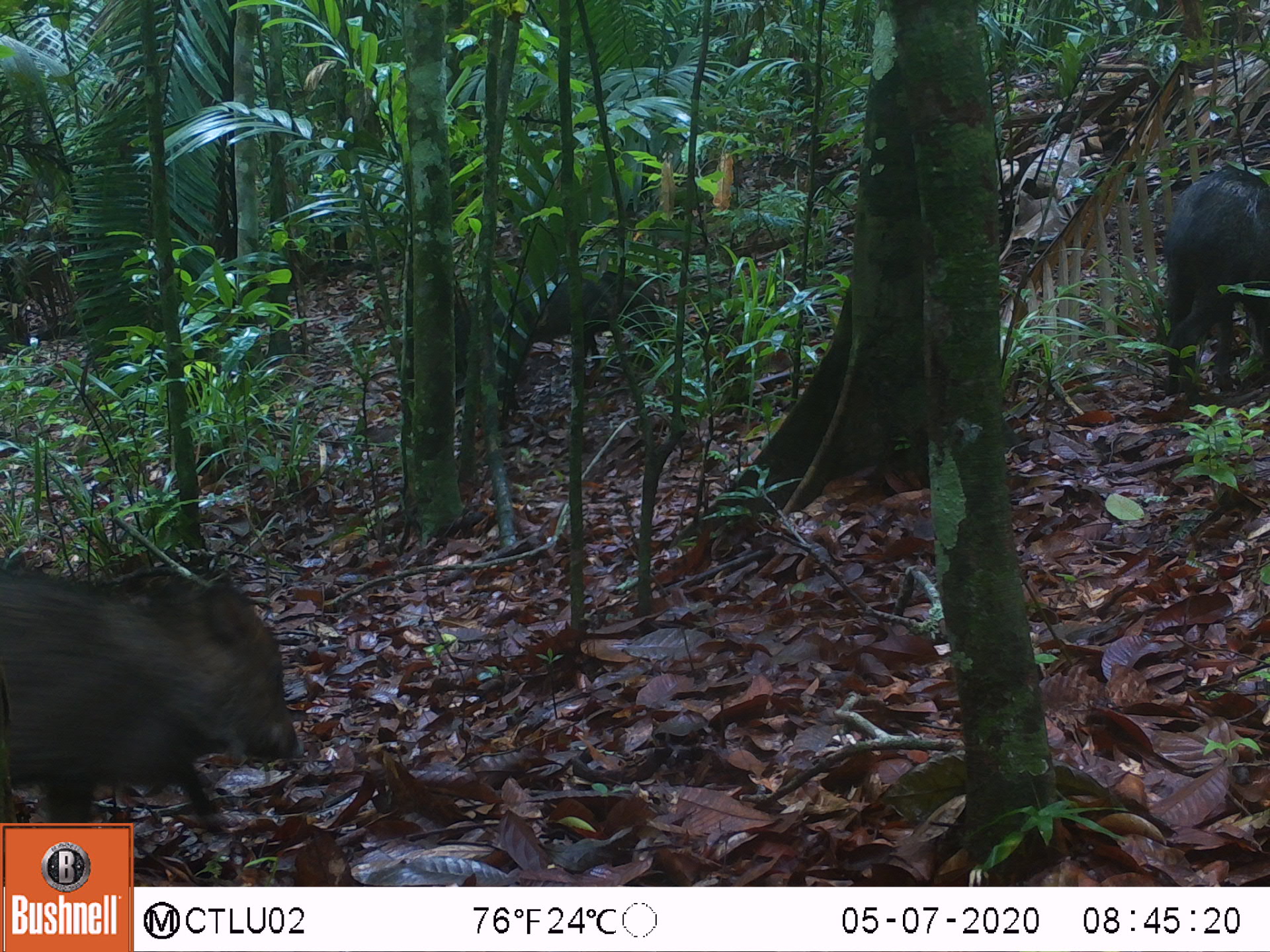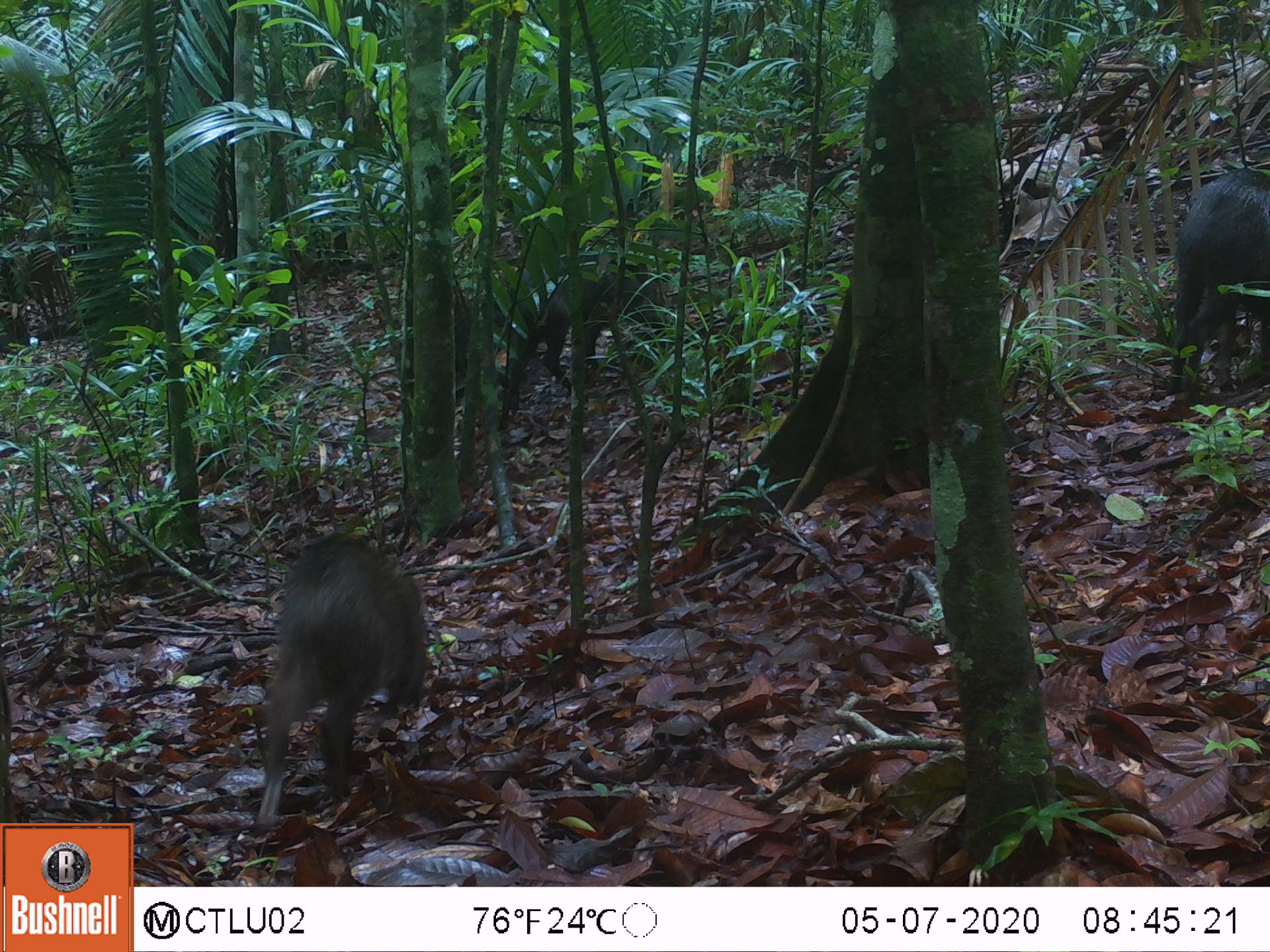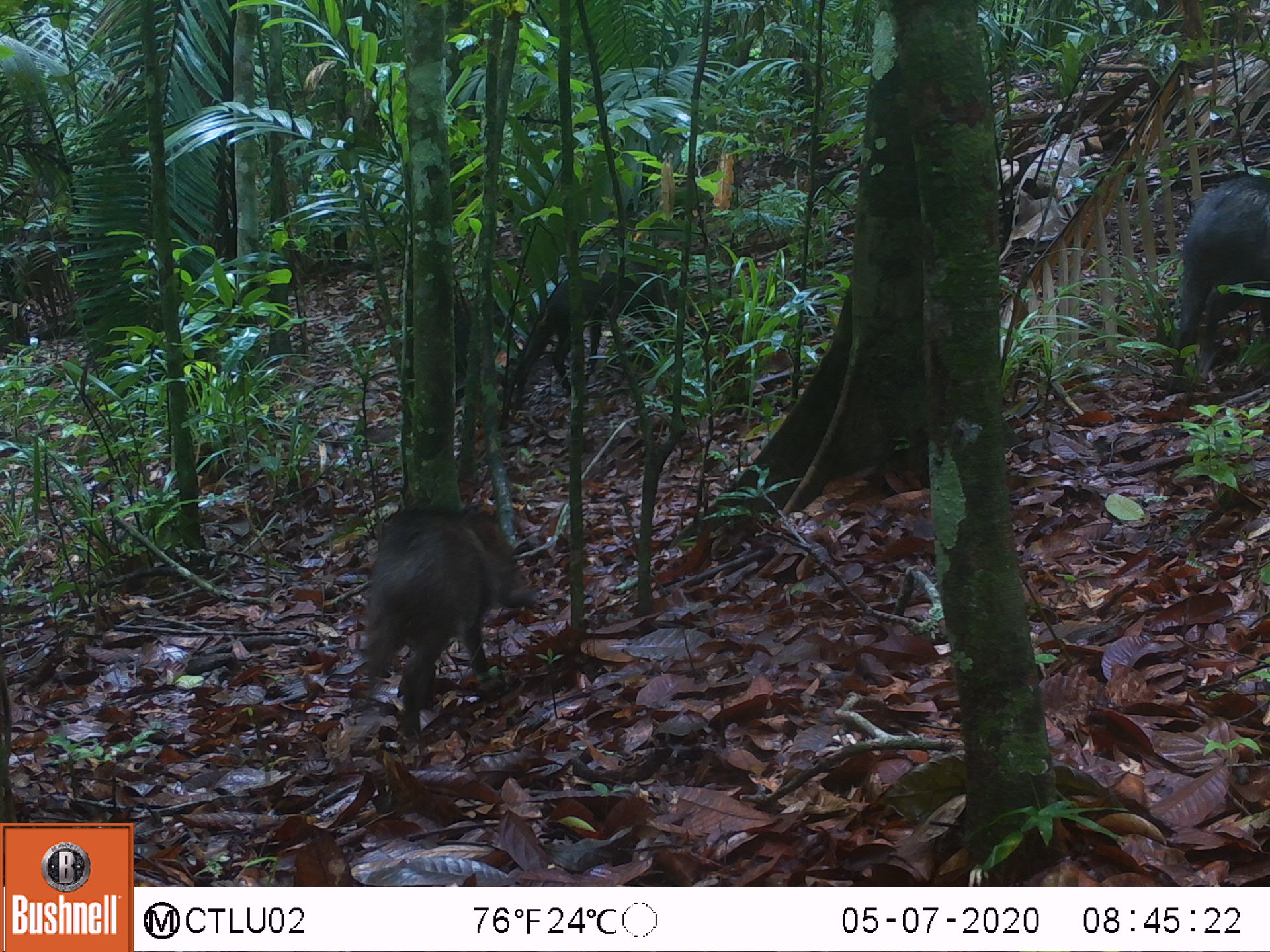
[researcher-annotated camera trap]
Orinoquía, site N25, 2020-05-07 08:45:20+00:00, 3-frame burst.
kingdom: Animalia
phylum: Chordata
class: Mammalia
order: Artiodactyla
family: Tayassuidae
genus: Pecari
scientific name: Pecari tajacu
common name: collared peccary